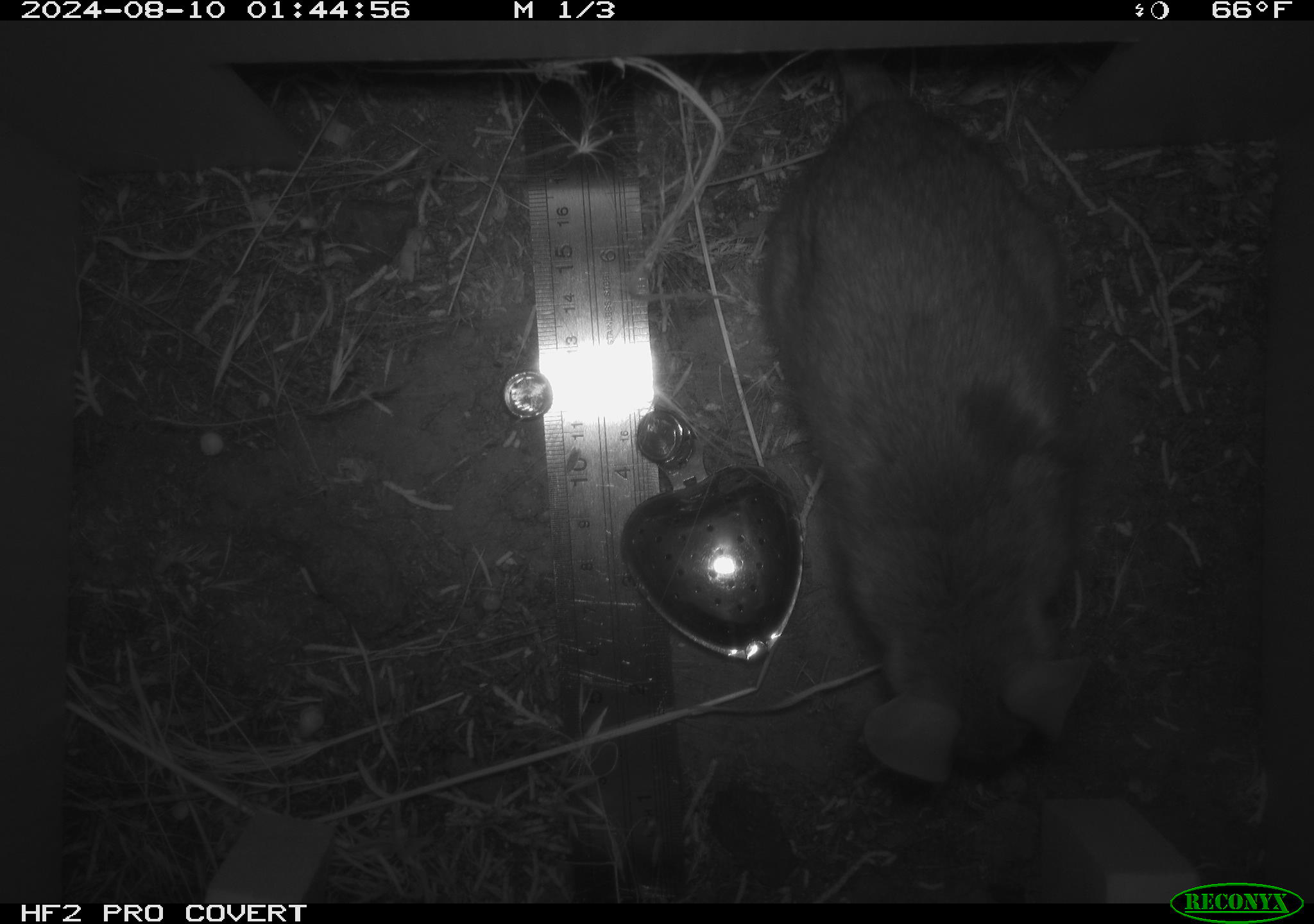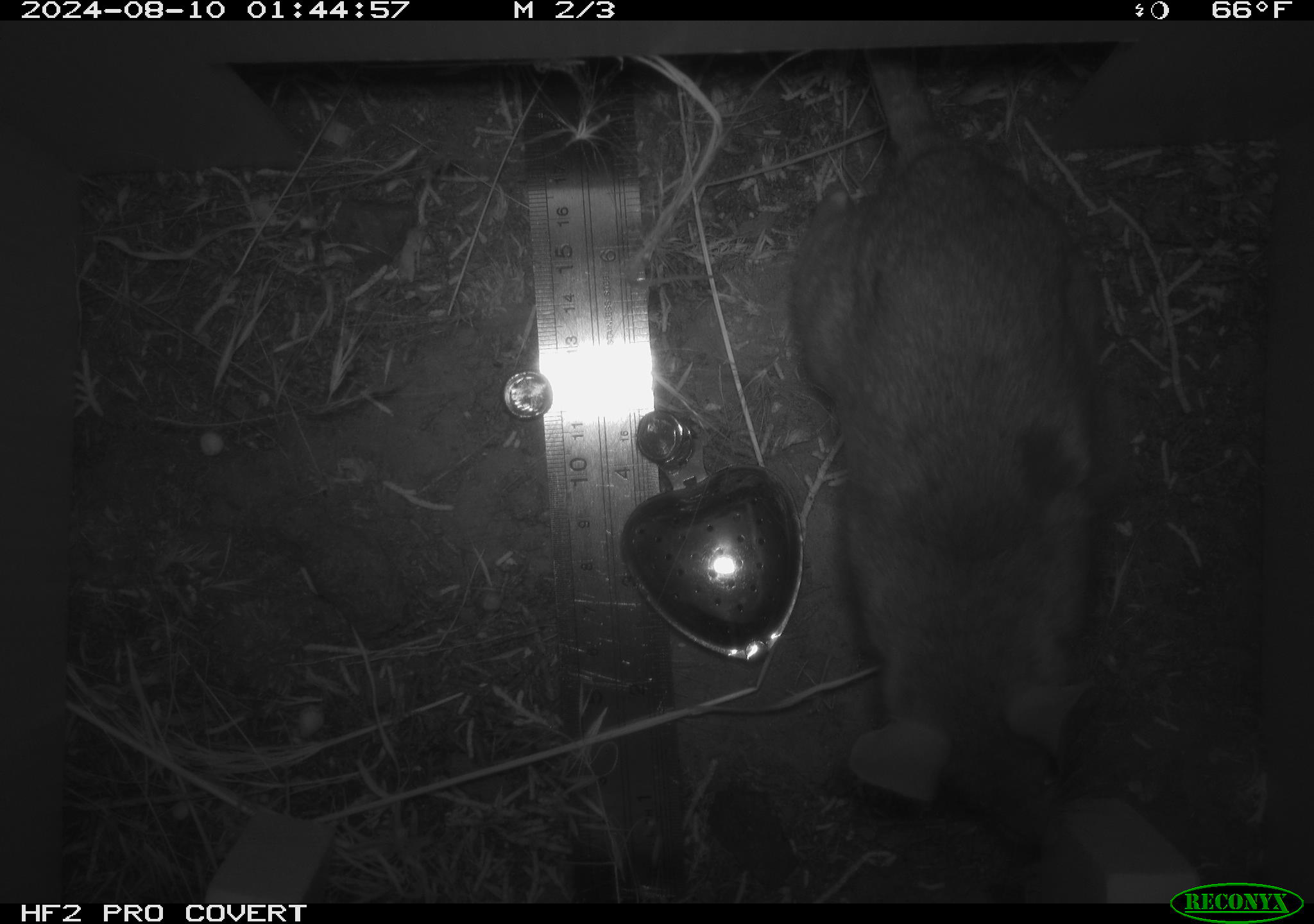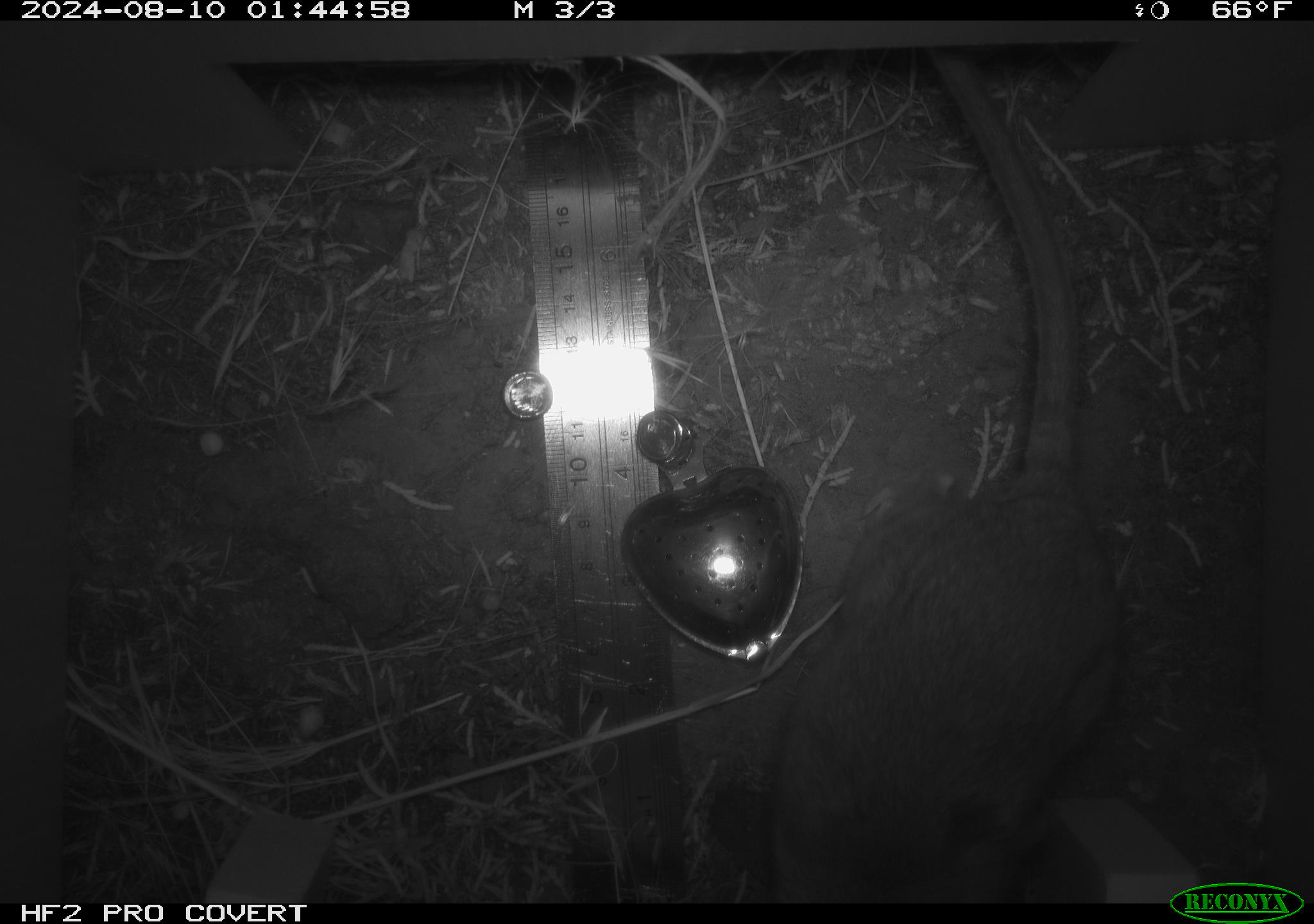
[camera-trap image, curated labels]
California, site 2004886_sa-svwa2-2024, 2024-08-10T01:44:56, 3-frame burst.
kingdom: Animalia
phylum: Chordata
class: Mammalia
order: Rodentia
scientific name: Rodentia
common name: woodrat or rat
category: woodrat or rat species